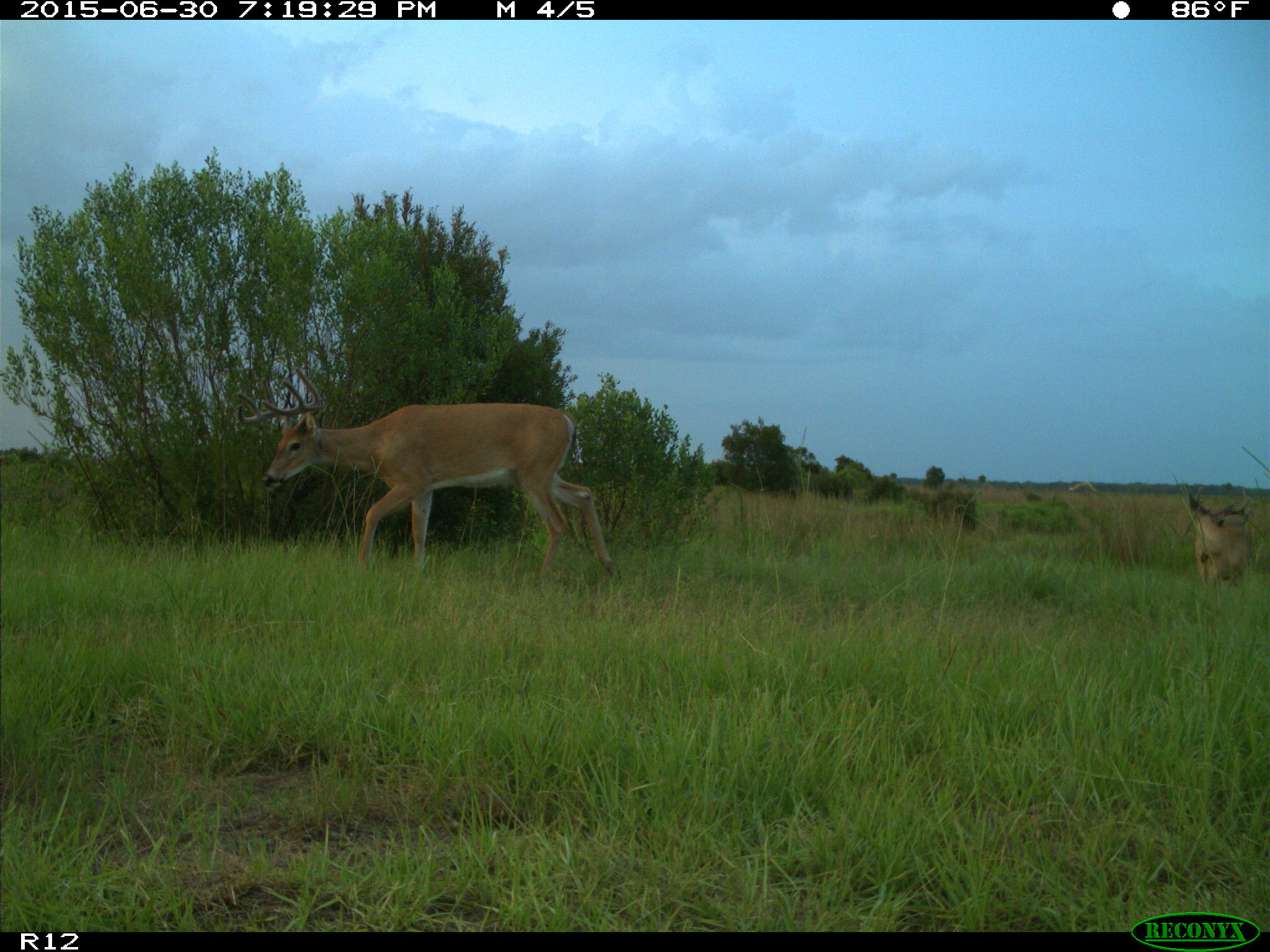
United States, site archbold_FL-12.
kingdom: Animalia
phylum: Chordata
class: Mammalia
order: Artiodactyla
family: Cervidae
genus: Odocoileus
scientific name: Odocoileus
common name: deer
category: unidentified deer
Unidentified deer (deer) (Odocoileus).